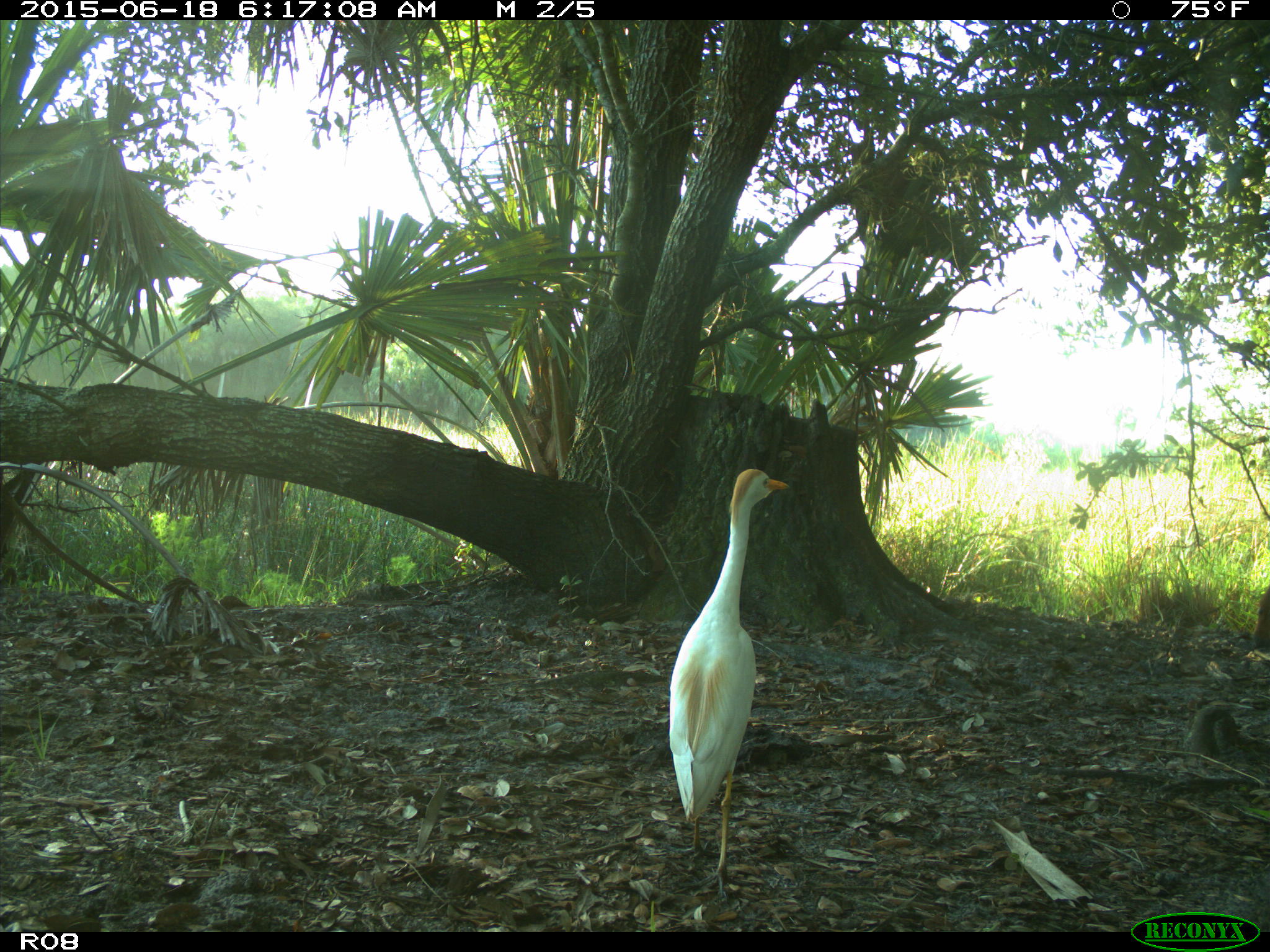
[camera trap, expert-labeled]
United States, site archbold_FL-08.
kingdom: Animalia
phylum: Chordata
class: Aves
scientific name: Aves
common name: birds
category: unidentified bird